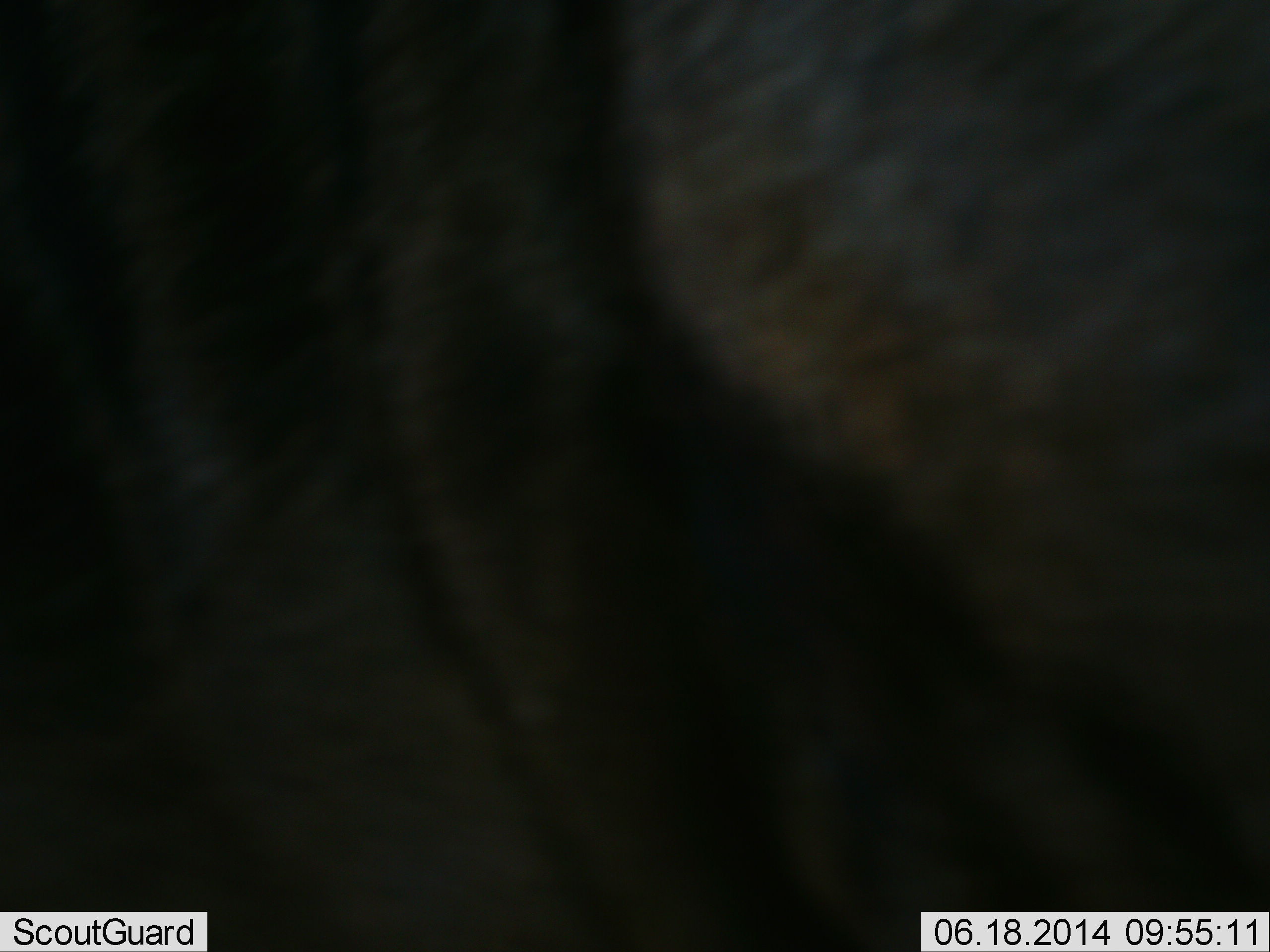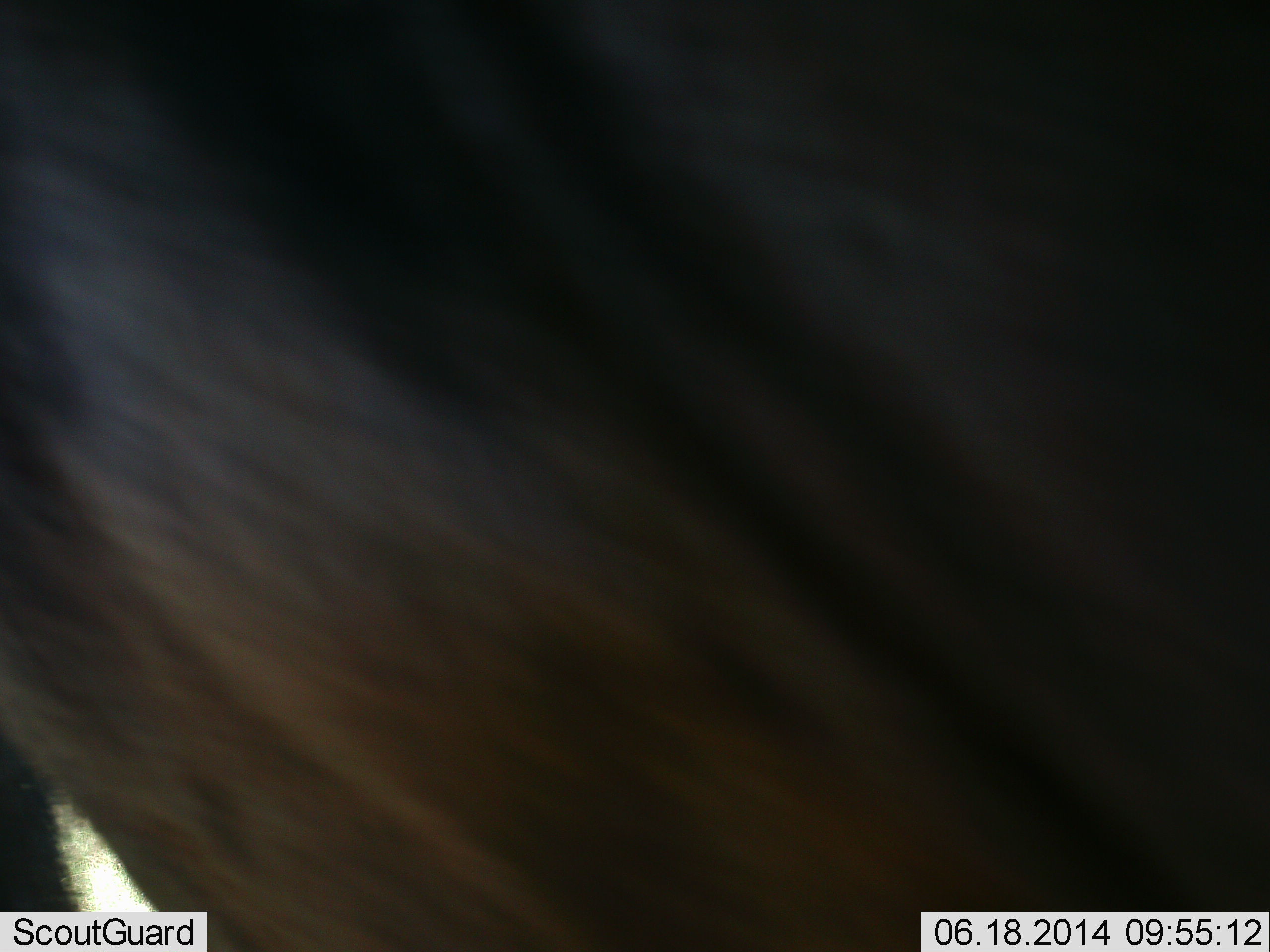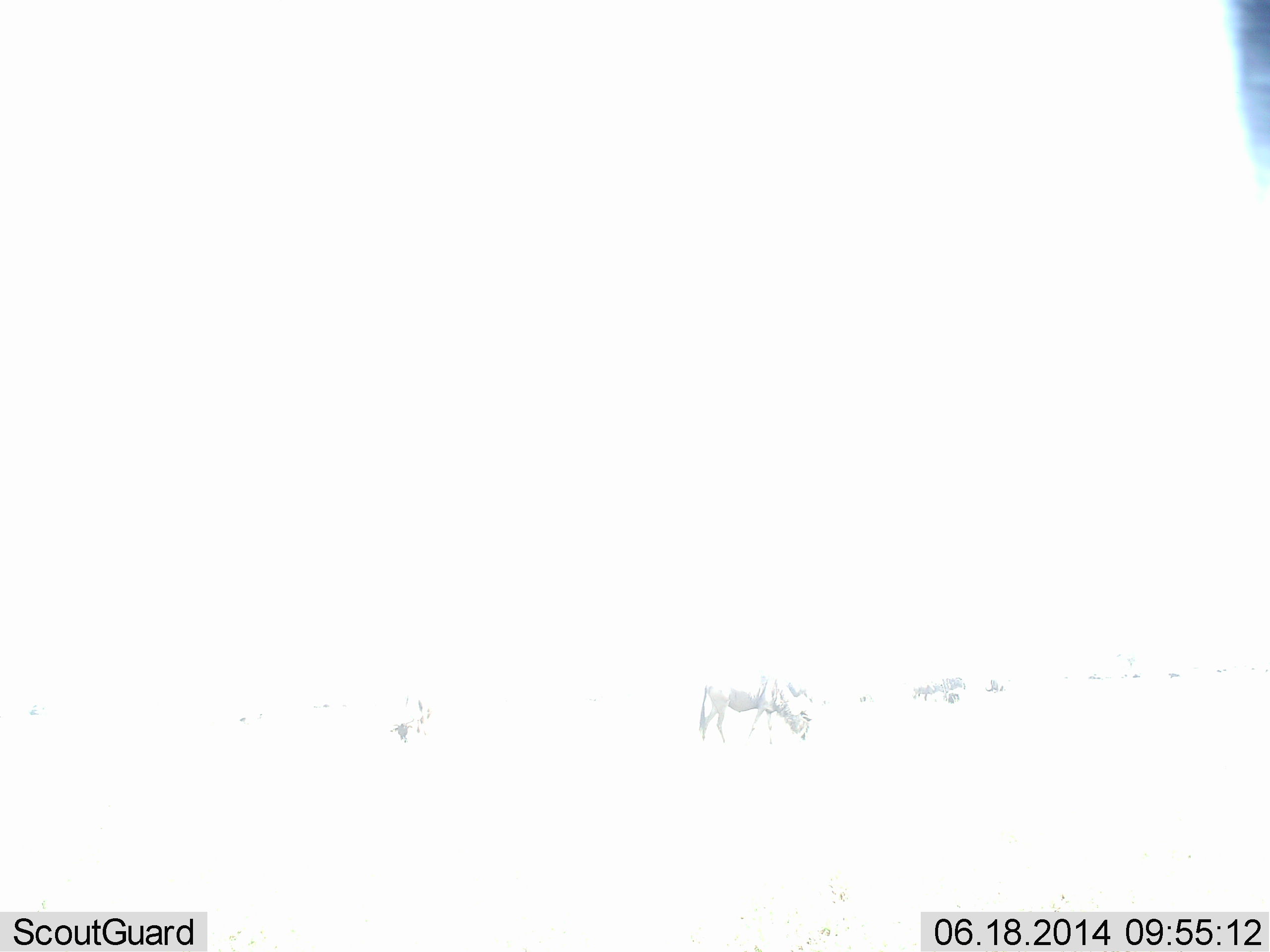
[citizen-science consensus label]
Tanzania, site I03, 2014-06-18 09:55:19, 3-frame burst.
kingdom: Animalia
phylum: Chordata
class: Mammalia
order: Artiodactyla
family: Bovidae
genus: Connochaetes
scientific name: Connochaetes taurinus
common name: blue wildebeest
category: wildebeest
Wildebeest (blue wildebeest) (Connochaetes taurinus), count 1. Behavior (volunteer vote fractions): standing 45%, resting 9%, moving 45%, interacting 27%. Young present (vote fraction): 0%. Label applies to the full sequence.